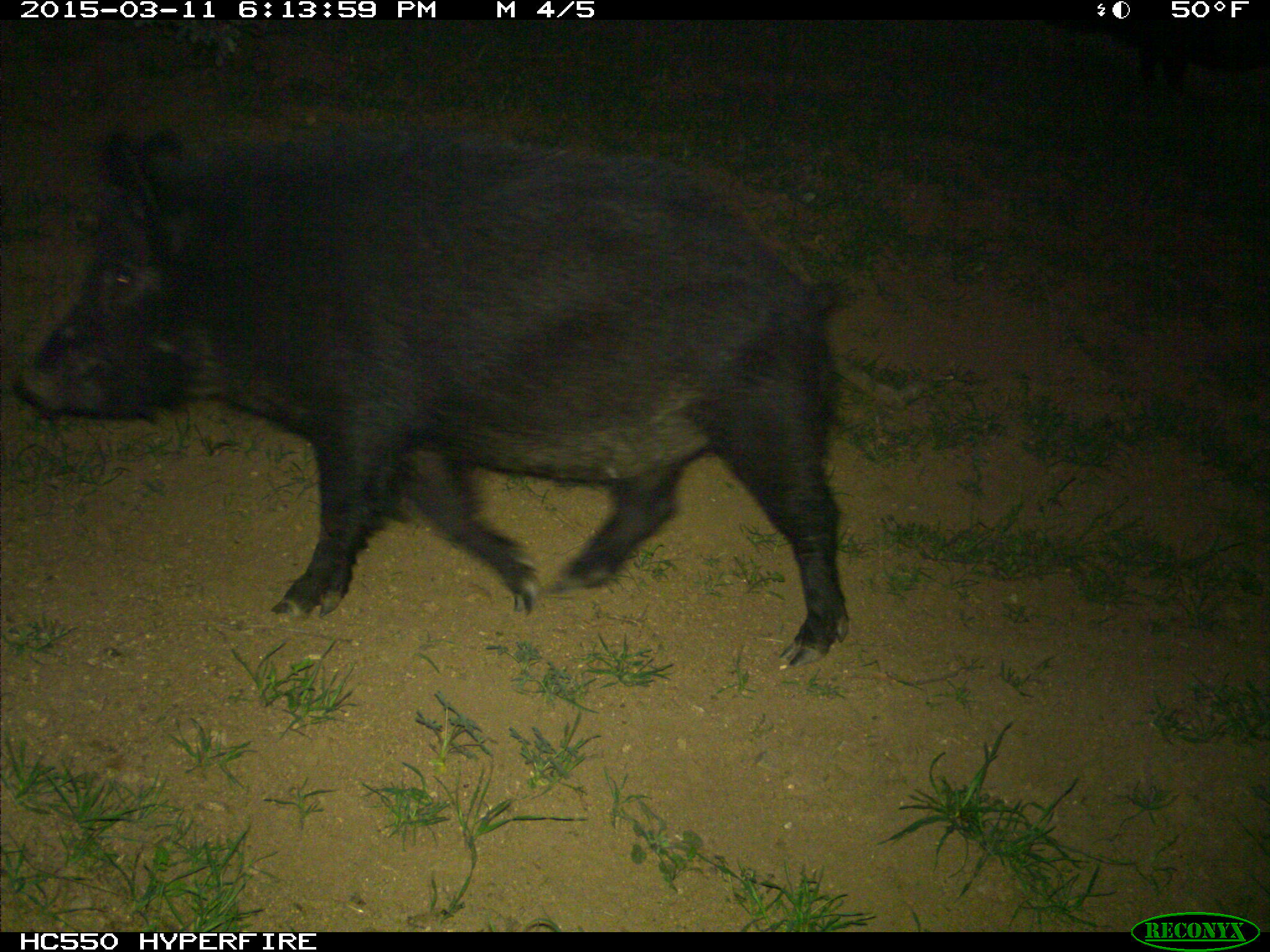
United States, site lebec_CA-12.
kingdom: Animalia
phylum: Chordata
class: Mammalia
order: Artiodactyla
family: Suidae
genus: Sus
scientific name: Sus scrofa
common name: wild boar